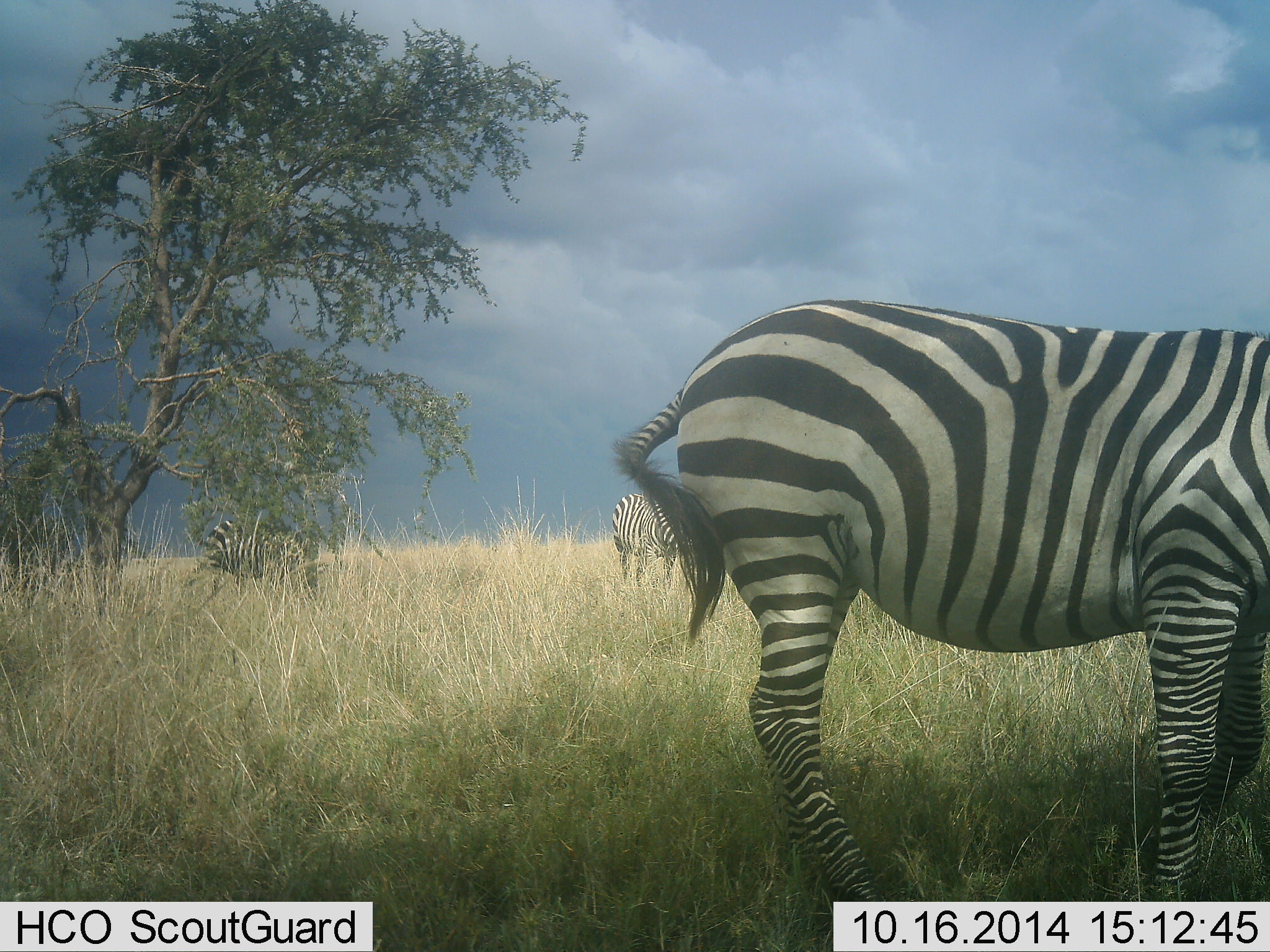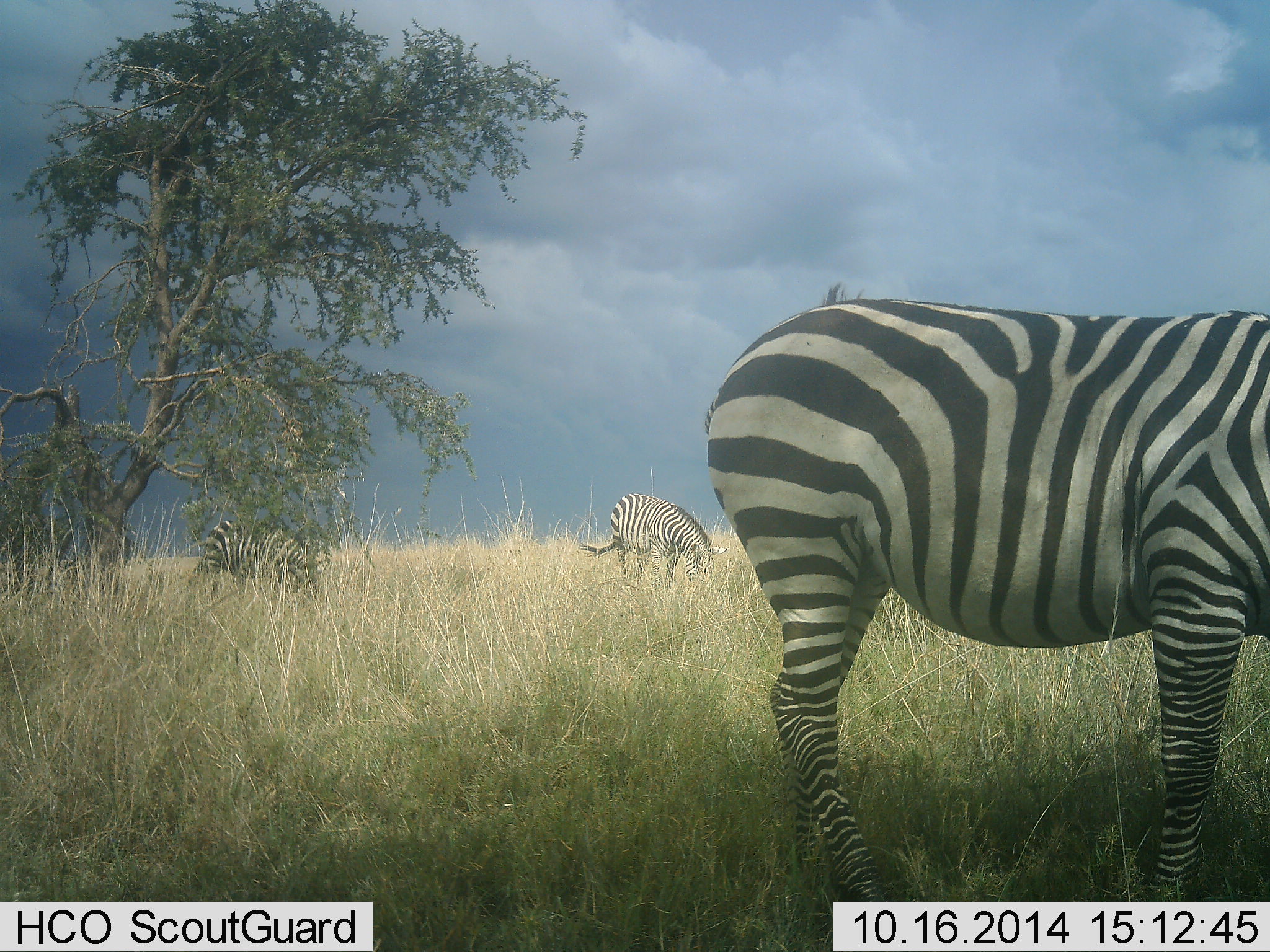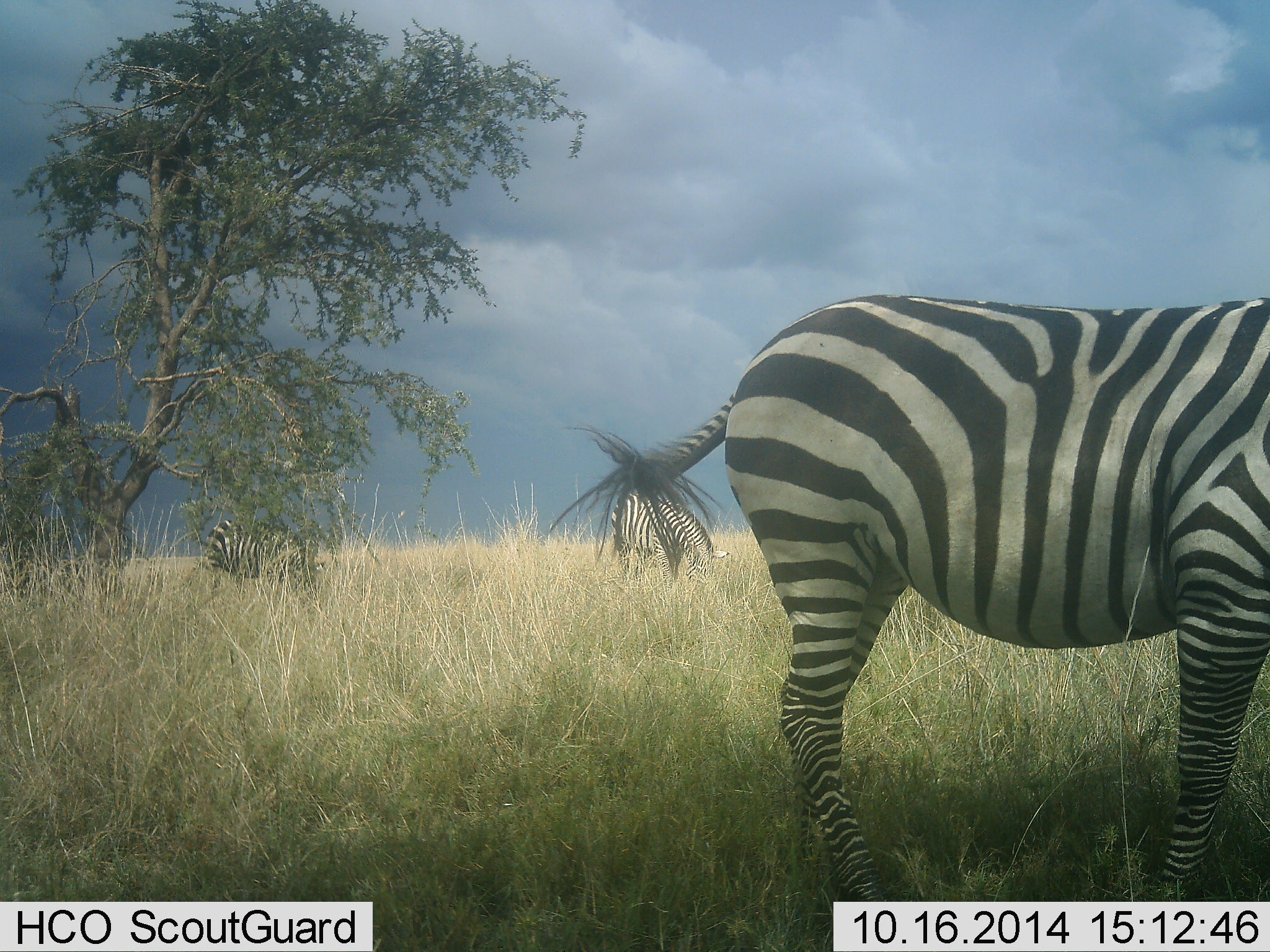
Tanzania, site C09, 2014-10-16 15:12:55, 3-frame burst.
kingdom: Animalia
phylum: Chordata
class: Mammalia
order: Perissodactyla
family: Equidae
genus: Equus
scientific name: Equus quagga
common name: plains zebra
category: zebra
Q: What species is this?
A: Zebra (plains zebra) (Equus quagga).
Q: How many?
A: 3.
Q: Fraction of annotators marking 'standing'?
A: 40%.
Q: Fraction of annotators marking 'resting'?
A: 0%.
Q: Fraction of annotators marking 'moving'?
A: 0%.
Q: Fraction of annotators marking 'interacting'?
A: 0%.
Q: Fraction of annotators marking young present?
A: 0%.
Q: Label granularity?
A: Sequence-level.